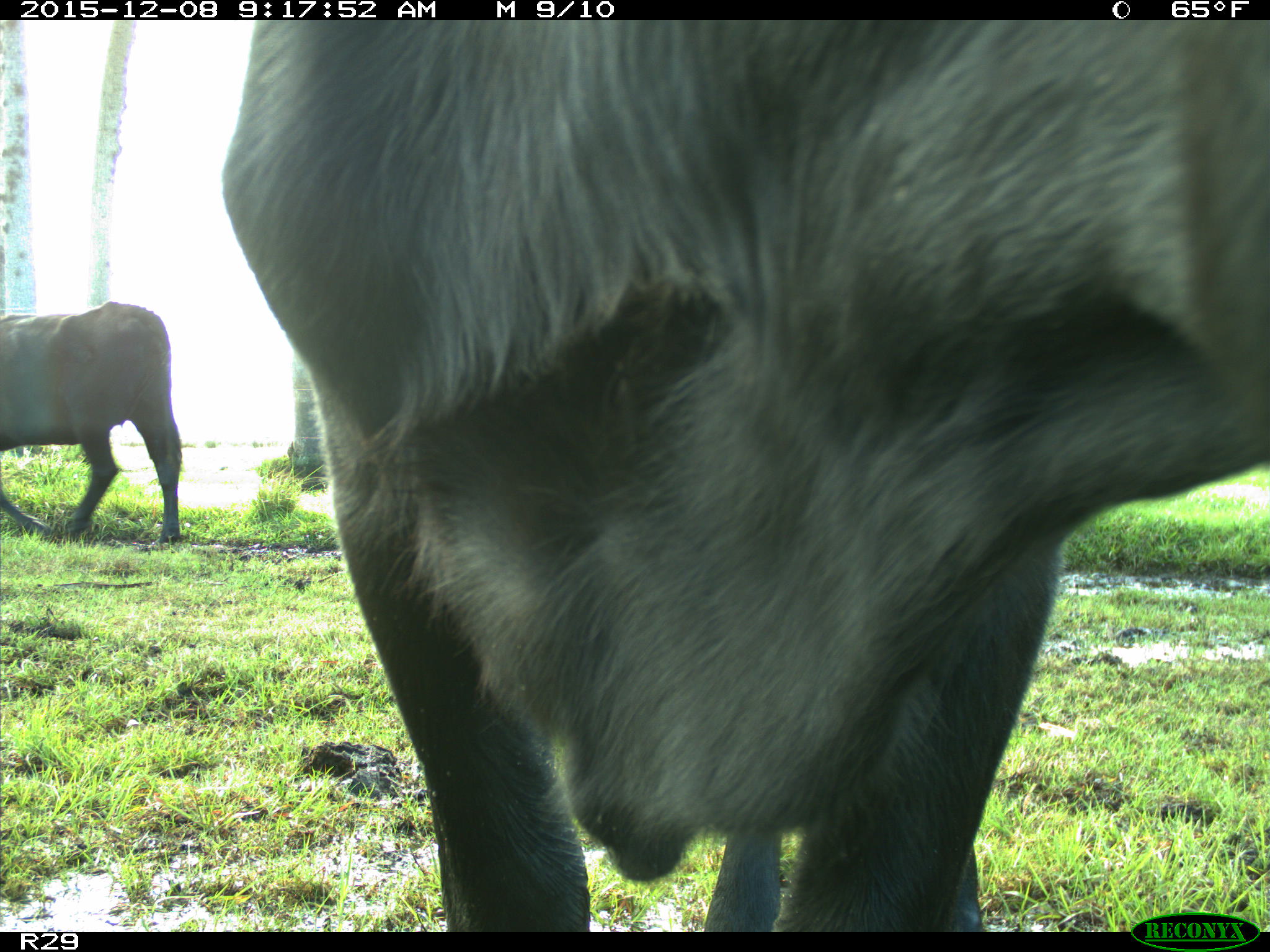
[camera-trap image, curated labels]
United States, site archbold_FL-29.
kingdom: Animalia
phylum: Chordata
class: Mammalia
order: Artiodactyla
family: Bovidae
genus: Bos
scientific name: Bos taurus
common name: domestic cow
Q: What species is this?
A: Bos taurus (domestic cow).